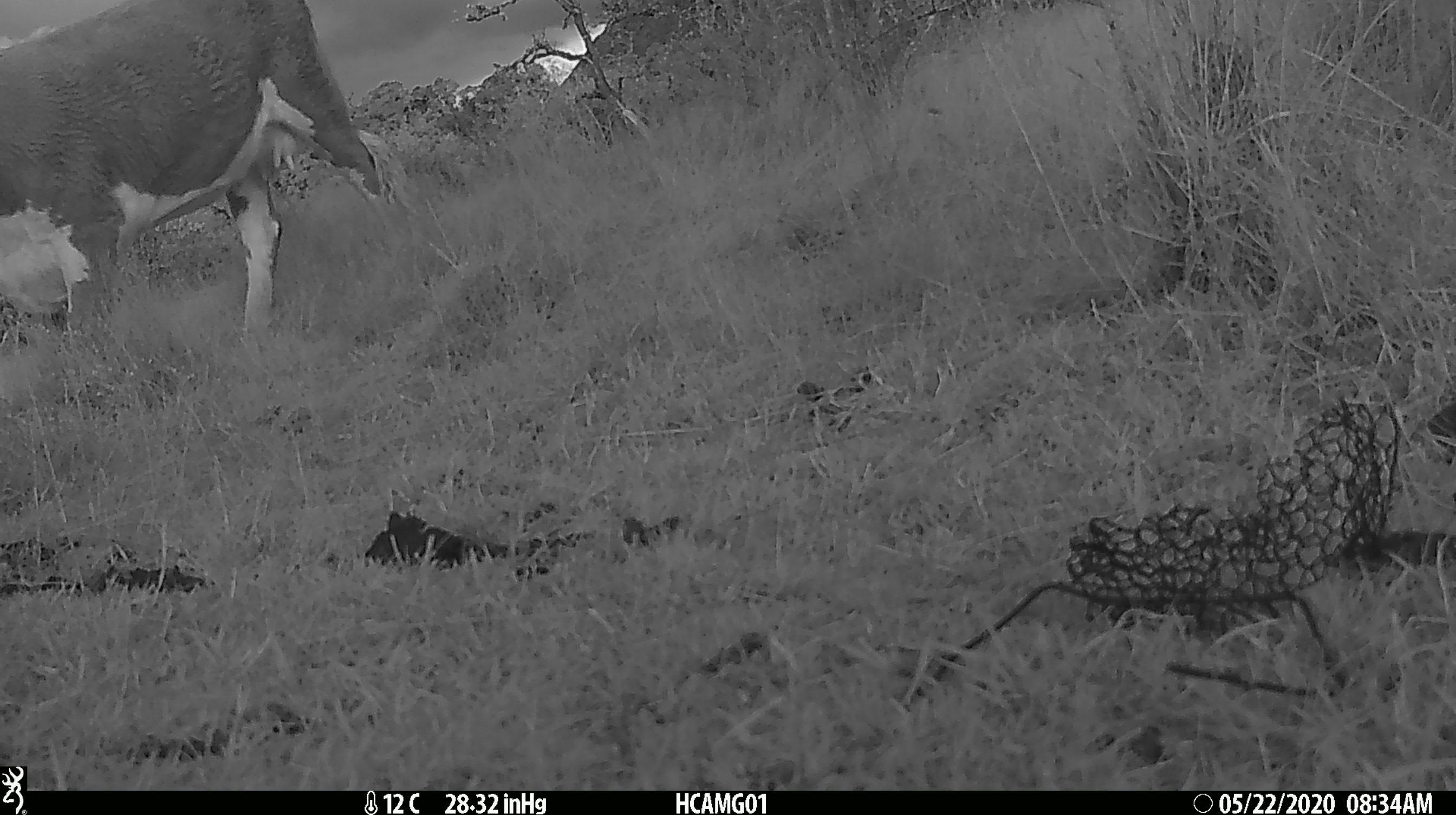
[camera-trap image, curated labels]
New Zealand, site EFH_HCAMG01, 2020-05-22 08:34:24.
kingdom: Animalia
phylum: Chordata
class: Mammalia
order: Artiodactyla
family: Bovidae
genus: Bos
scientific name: Bos taurus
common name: domestic cow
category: cow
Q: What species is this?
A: Cow (domestic cow) (Bos taurus).